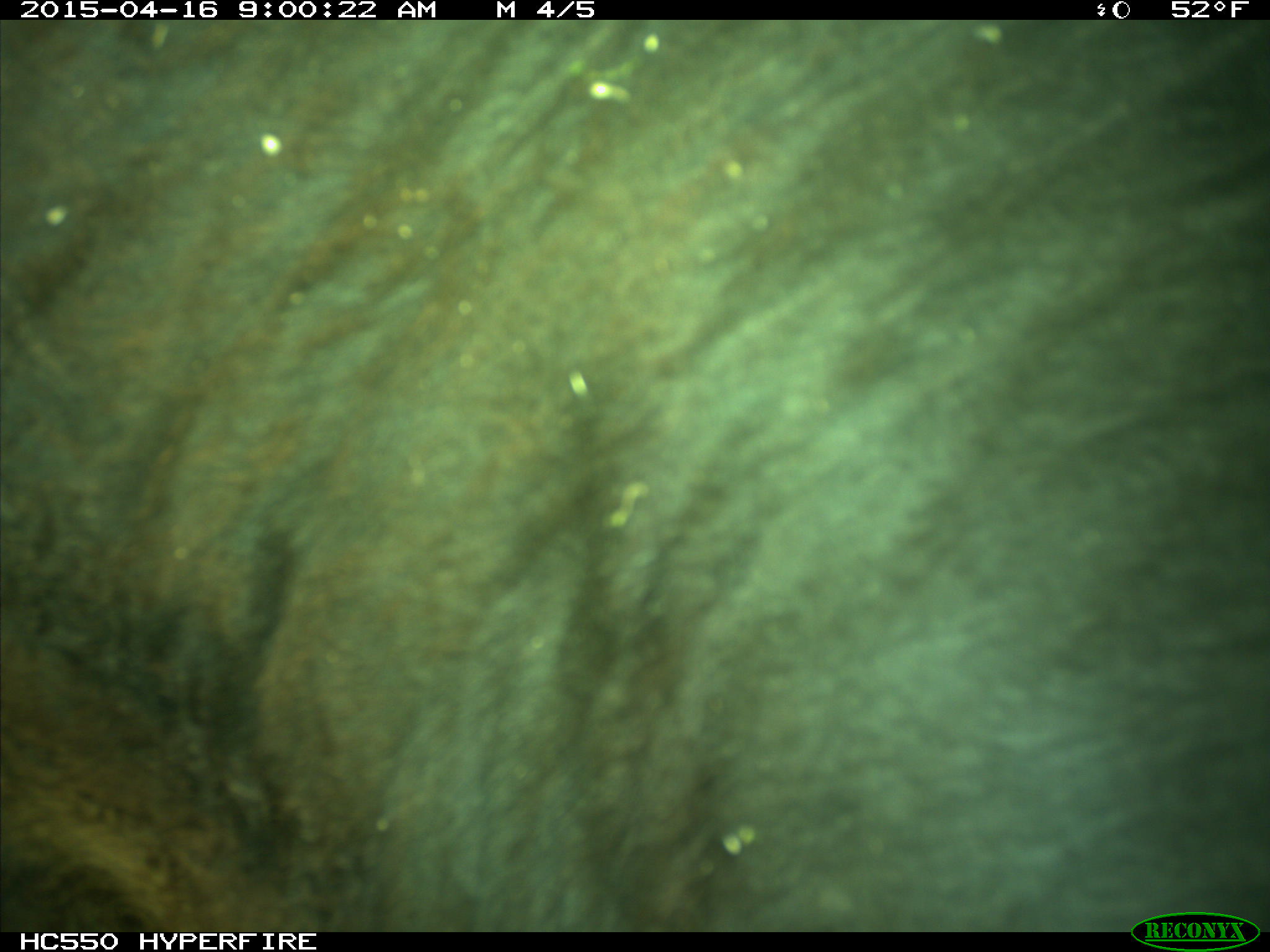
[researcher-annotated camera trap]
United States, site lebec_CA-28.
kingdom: Animalia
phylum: Chordata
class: Mammalia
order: Artiodactyla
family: Bovidae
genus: Bos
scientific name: Bos taurus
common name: domestic cow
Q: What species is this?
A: Bos taurus (domestic cow).